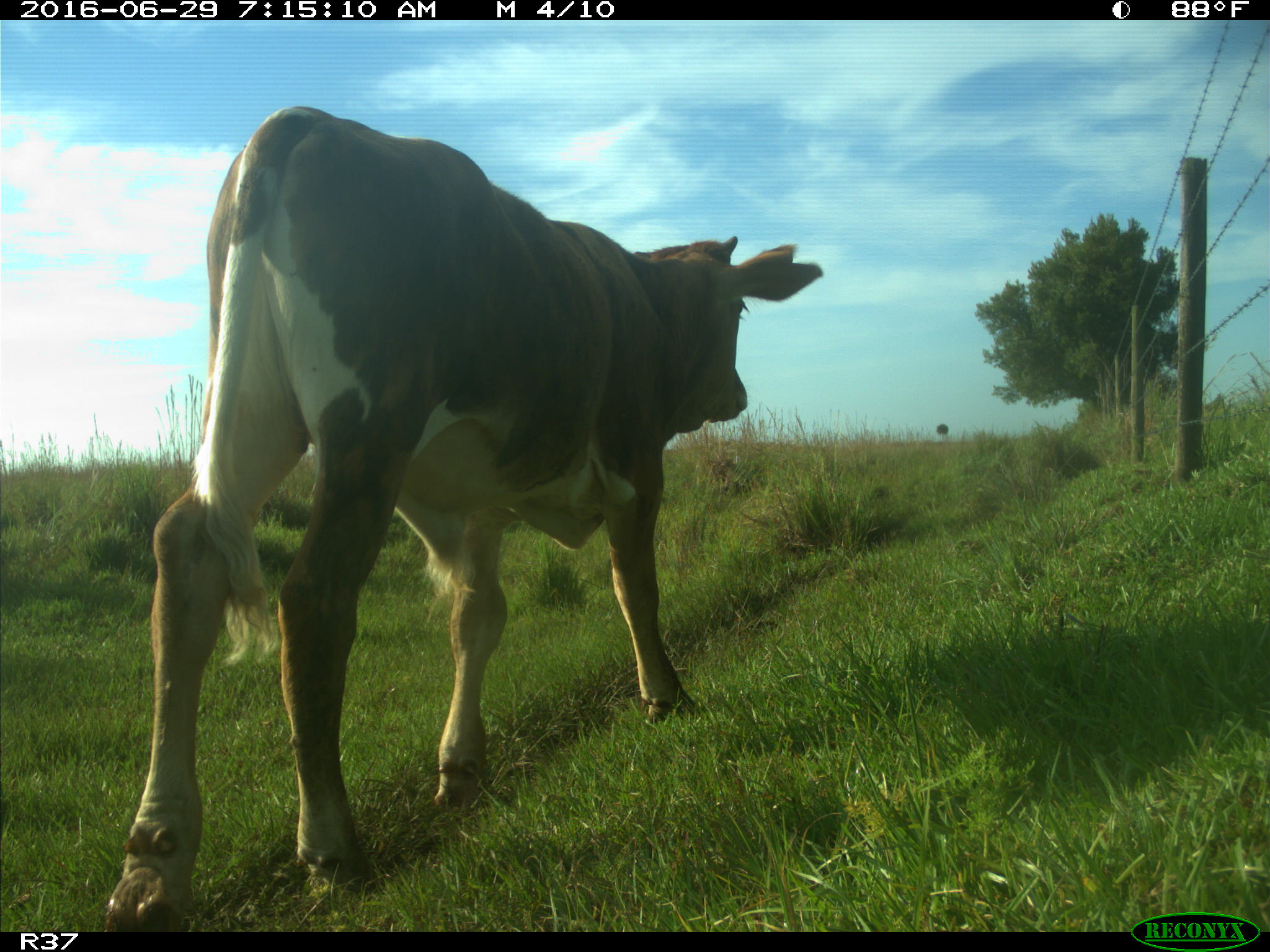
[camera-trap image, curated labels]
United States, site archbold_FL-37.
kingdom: Animalia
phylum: Chordata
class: Mammalia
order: Artiodactyla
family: Bovidae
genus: Bos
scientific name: Bos taurus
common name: domestic cow